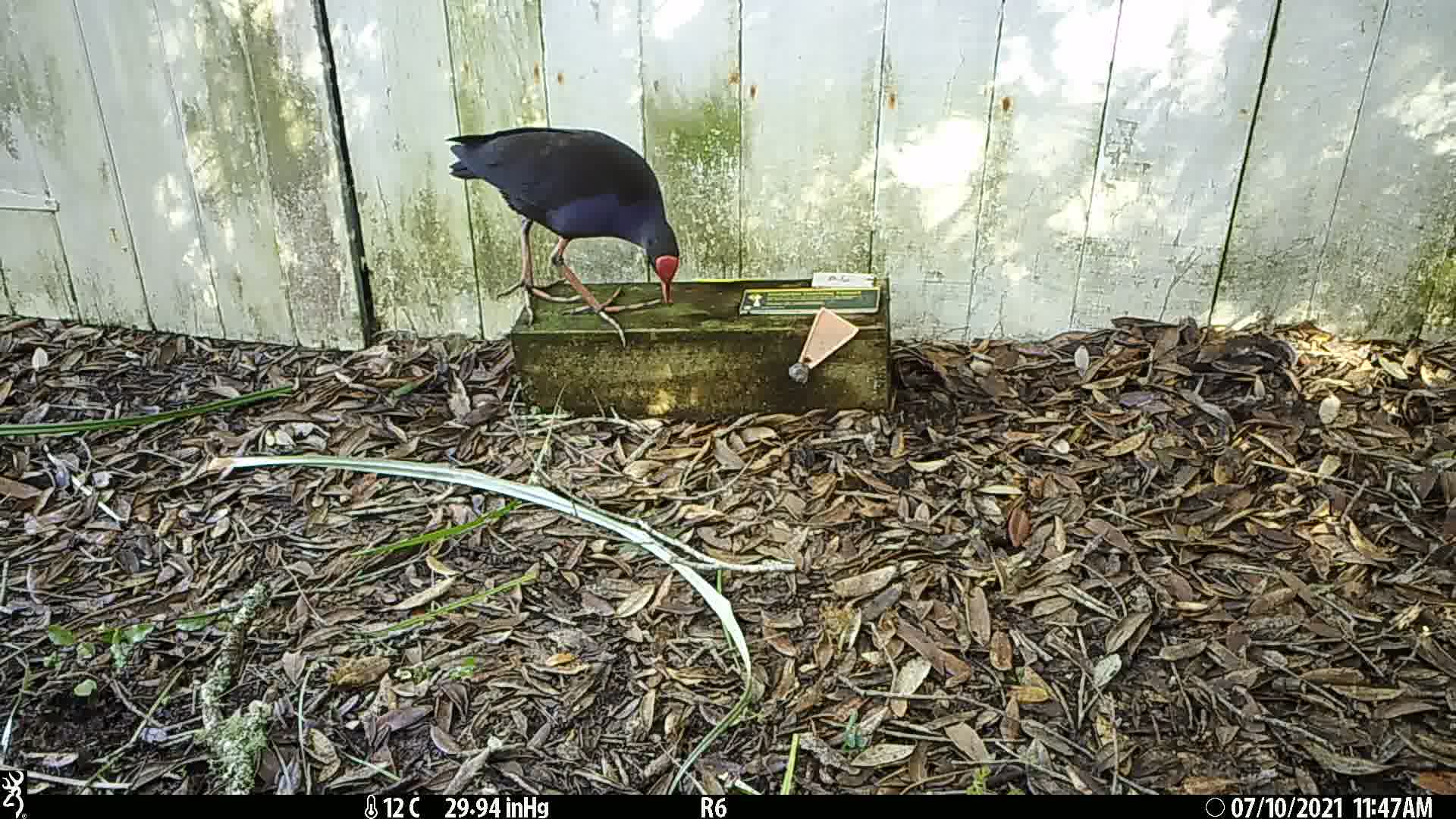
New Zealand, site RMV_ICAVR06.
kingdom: Animalia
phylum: Chordata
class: Aves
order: Gruiformes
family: Rallidae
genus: Porphyrio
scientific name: Porphyrio melanotus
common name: australasian swamphen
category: pukeko